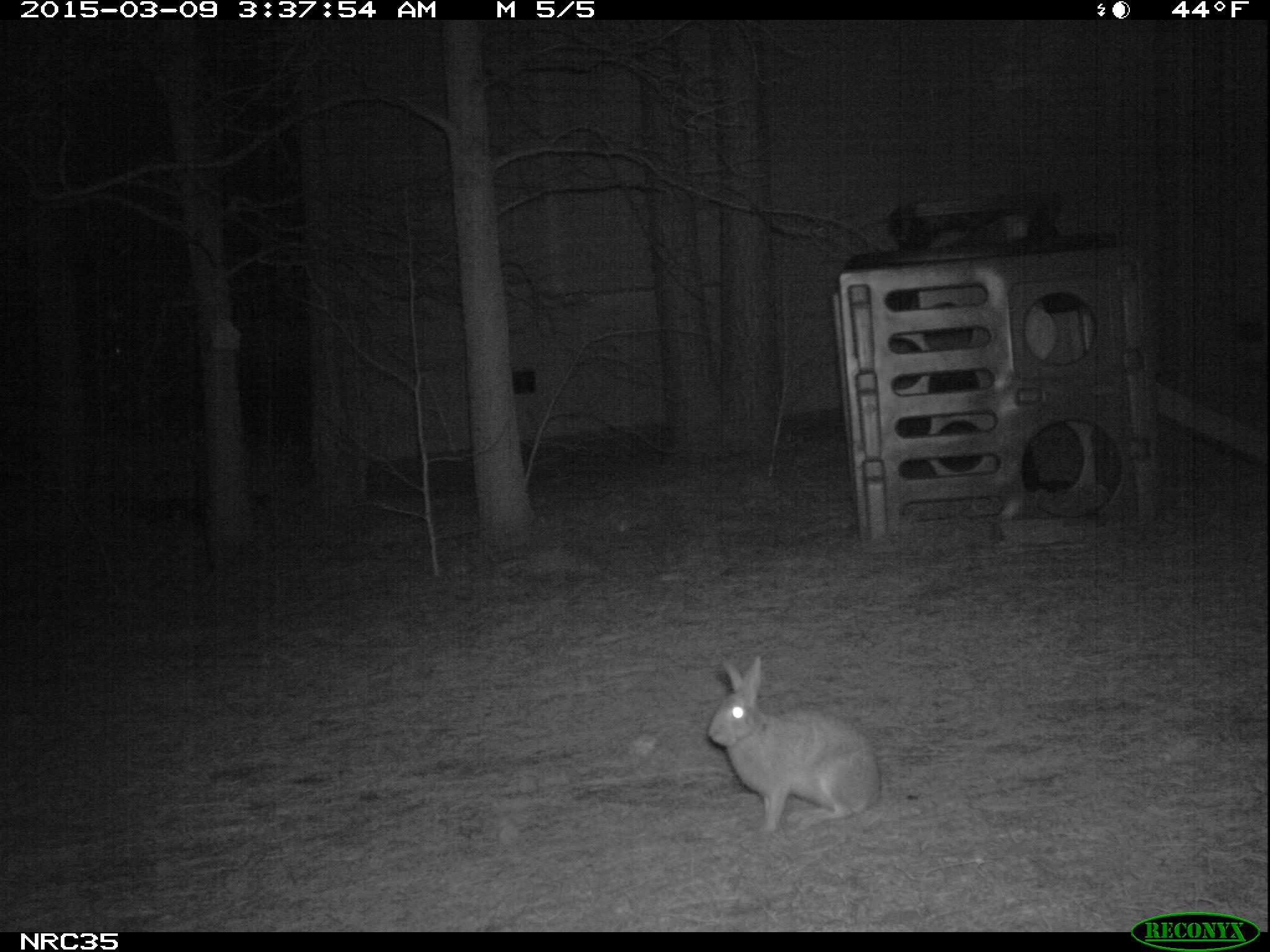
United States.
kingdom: Animalia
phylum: Chordata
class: Mammalia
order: Lagomorpha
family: Leporidae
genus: Sylvilagus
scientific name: Sylvilagus floridanus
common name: eastern cottontail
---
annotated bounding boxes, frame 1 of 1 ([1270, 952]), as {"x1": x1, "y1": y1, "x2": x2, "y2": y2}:
Eastern Cottontail: {"x1": 704, "y1": 647, "x2": 883, "y2": 842}